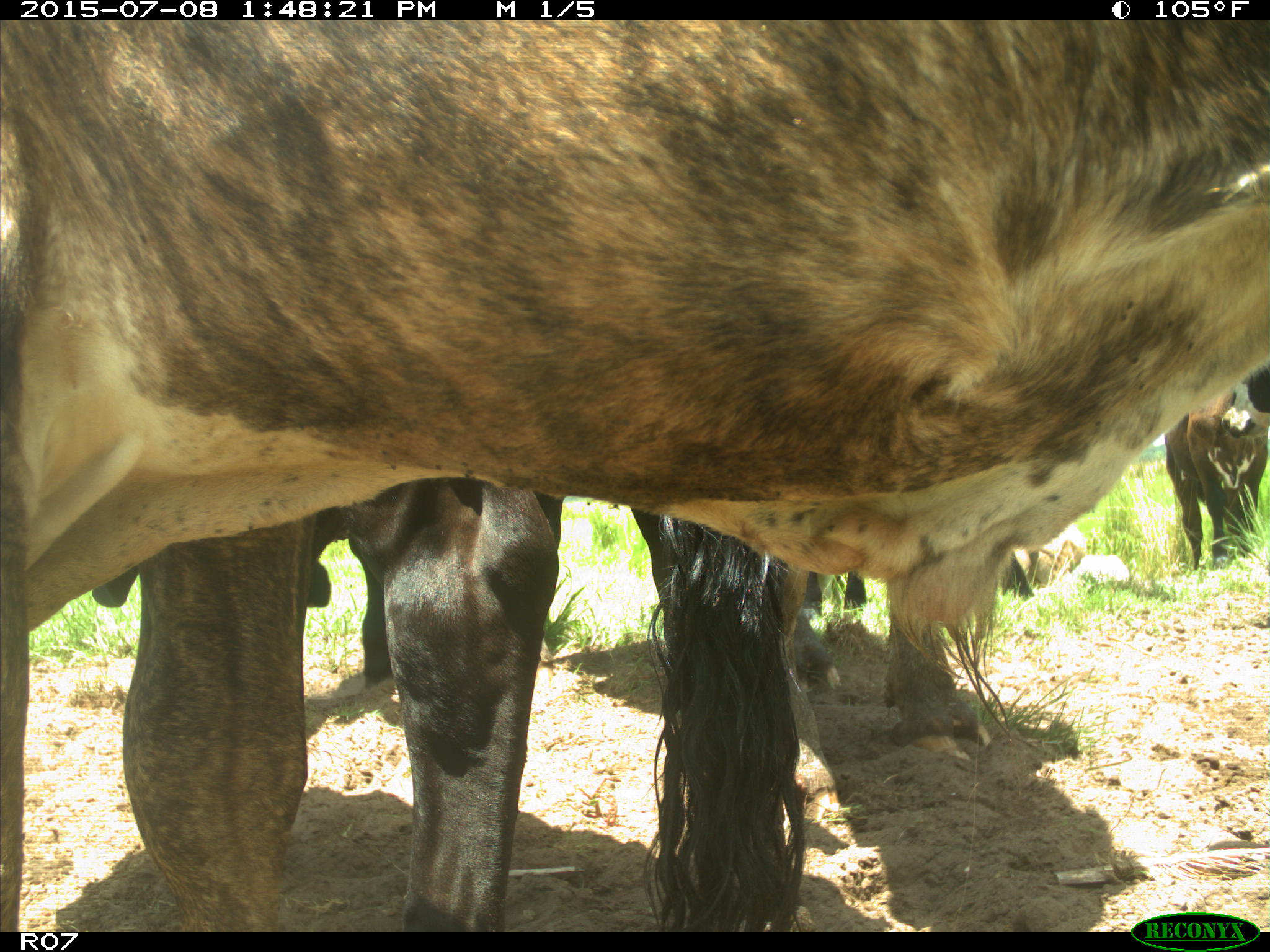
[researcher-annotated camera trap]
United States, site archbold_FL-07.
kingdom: Animalia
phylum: Chordata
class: Mammalia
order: Artiodactyla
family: Bovidae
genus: Bos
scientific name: Bos taurus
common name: domestic cow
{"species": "Bos taurus (domestic cow)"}